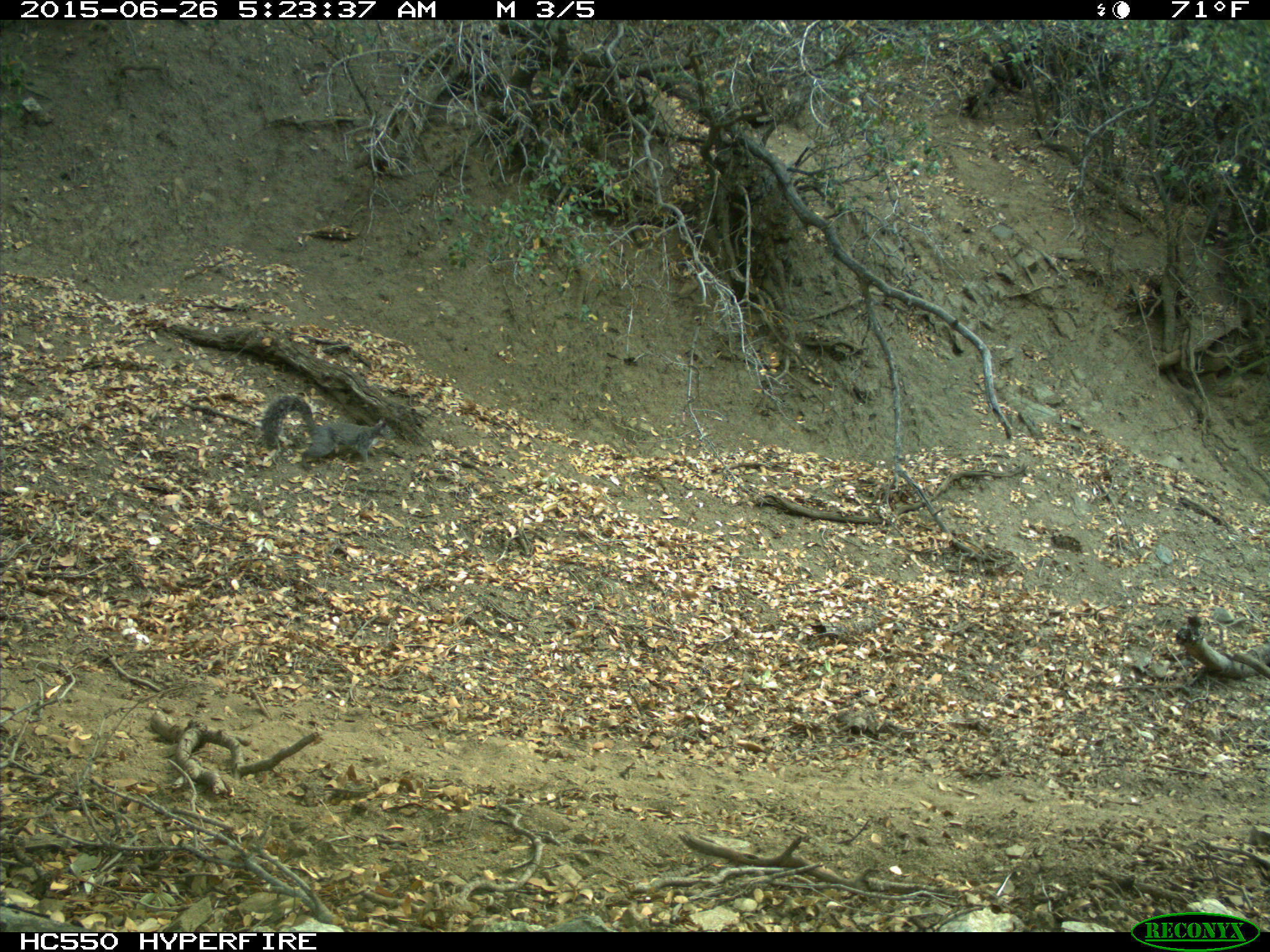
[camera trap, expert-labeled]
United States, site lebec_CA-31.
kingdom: Animalia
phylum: Chordata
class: Mammalia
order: Rodentia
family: Sciuridae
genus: Sciurus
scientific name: Sciurus carolinensis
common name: eastern gray squirrel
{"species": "Sciurus carolinensis (eastern gray squirrel)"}